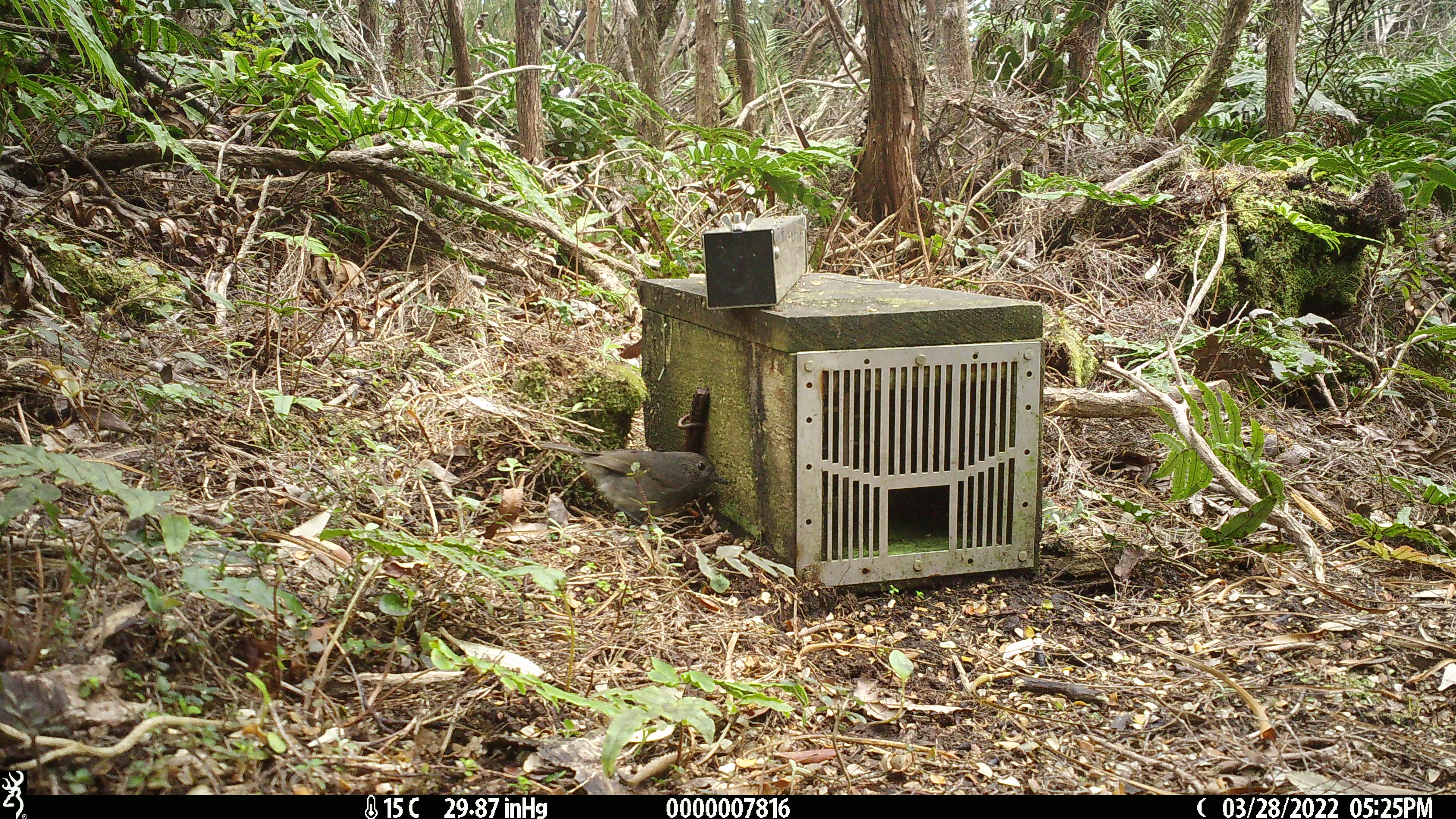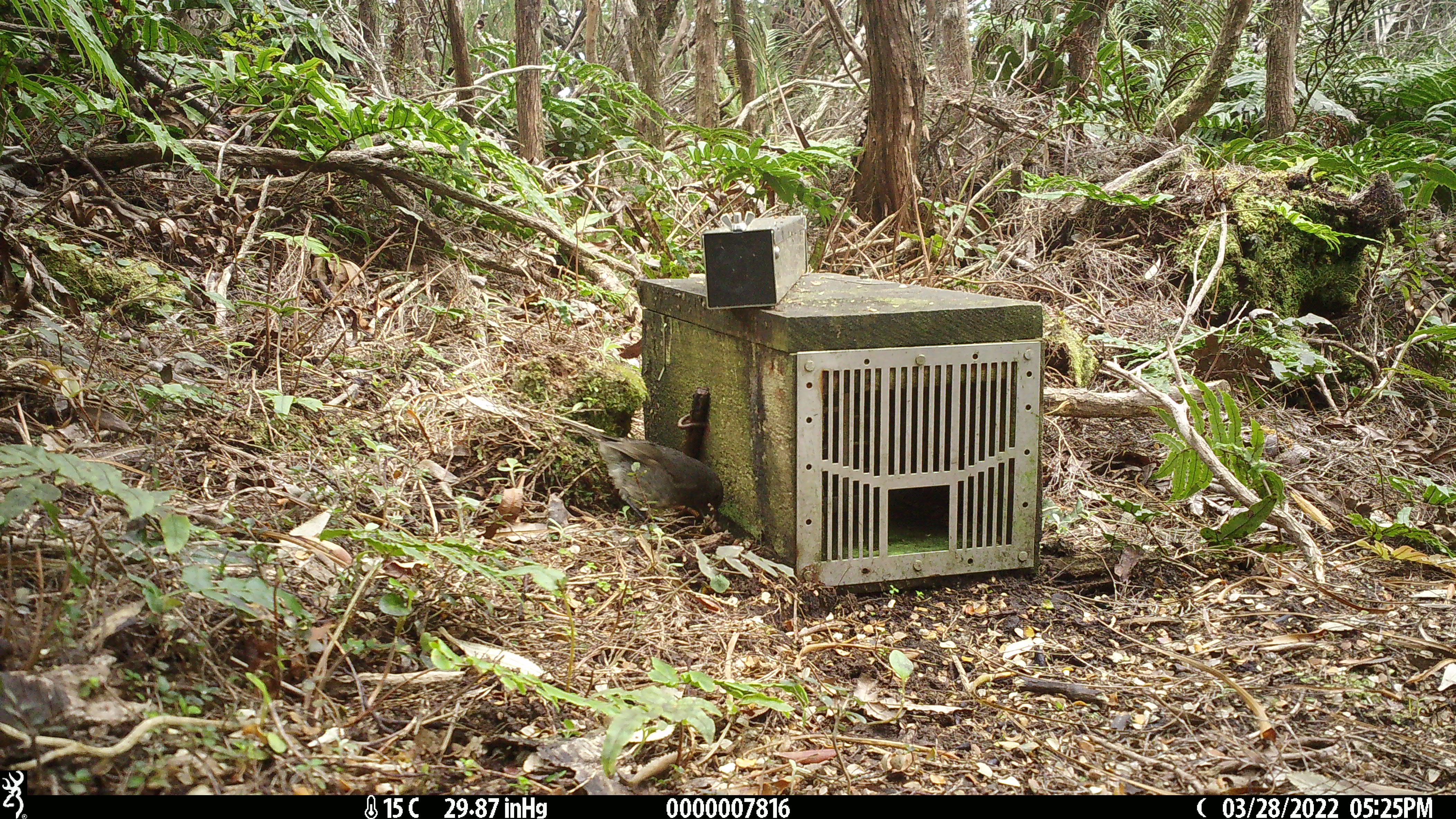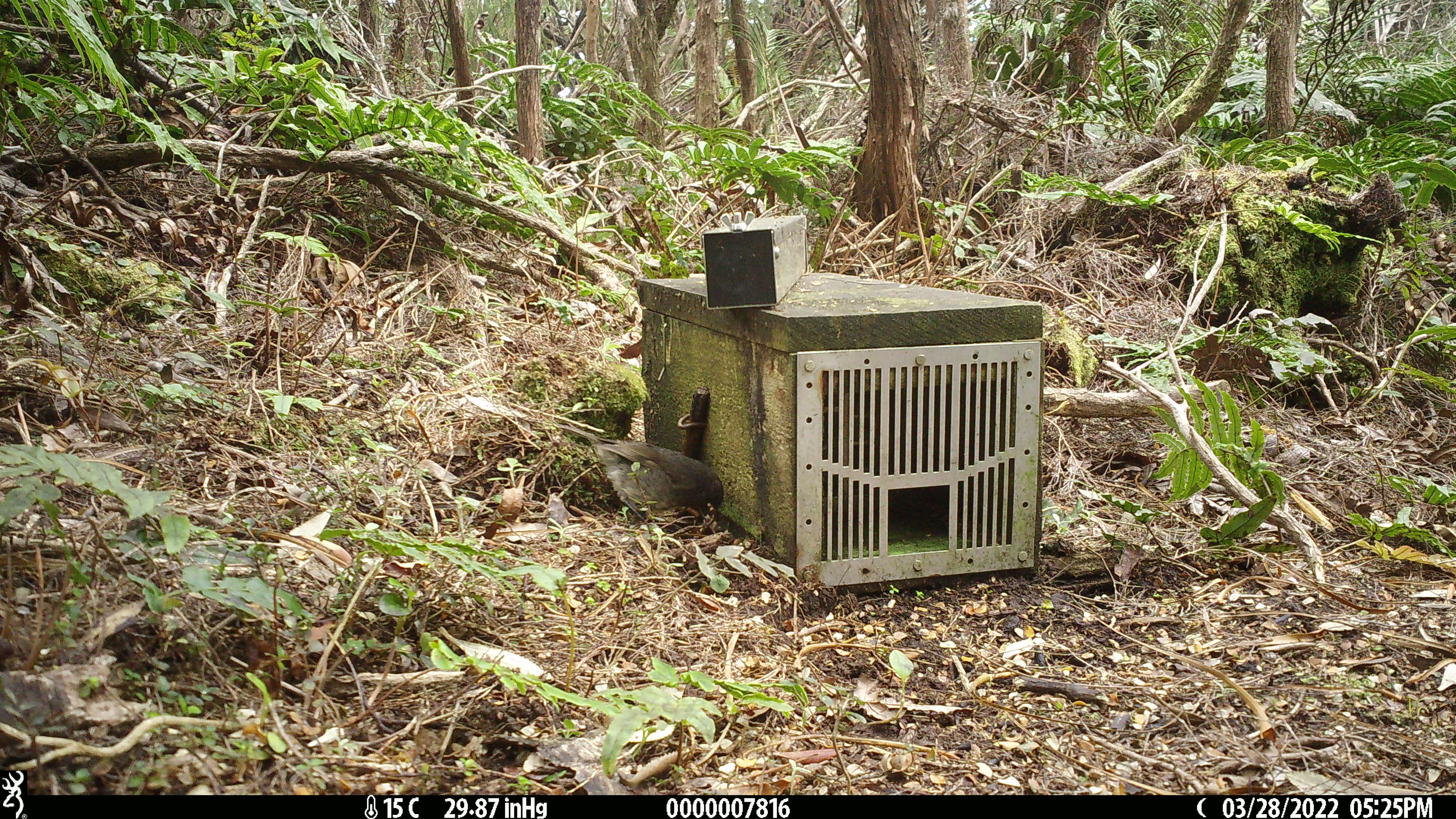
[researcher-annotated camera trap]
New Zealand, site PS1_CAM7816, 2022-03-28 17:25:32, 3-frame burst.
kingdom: Animalia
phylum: Chordata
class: Aves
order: Passeriformes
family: Petroicidae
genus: Petroica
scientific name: Petroica australis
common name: new zealand robin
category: robin